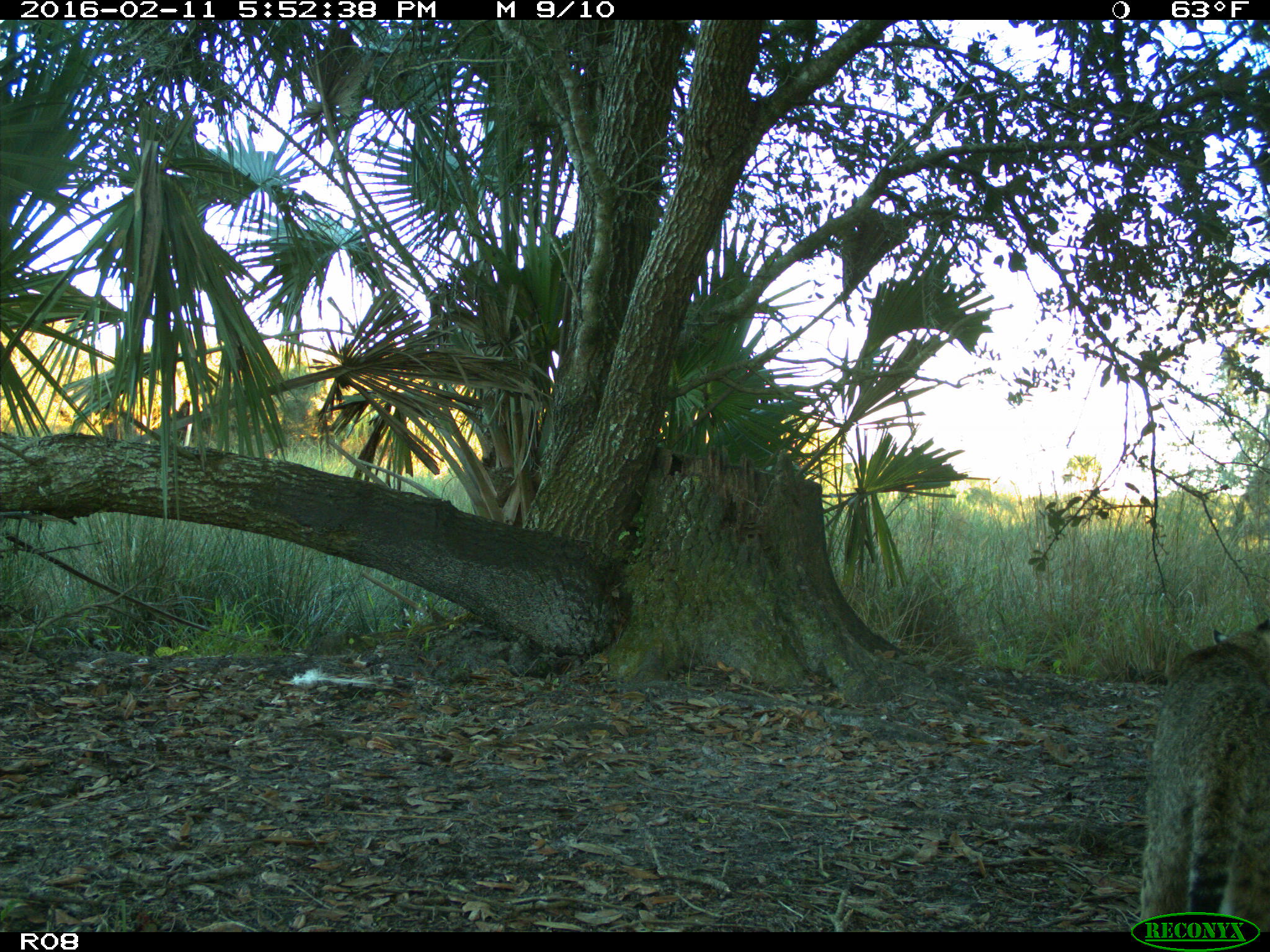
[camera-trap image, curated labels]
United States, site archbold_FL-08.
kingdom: Animalia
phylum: Chordata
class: Mammalia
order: Carnivora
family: Felidae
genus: Lynx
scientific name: Lynx rufus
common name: bobcat